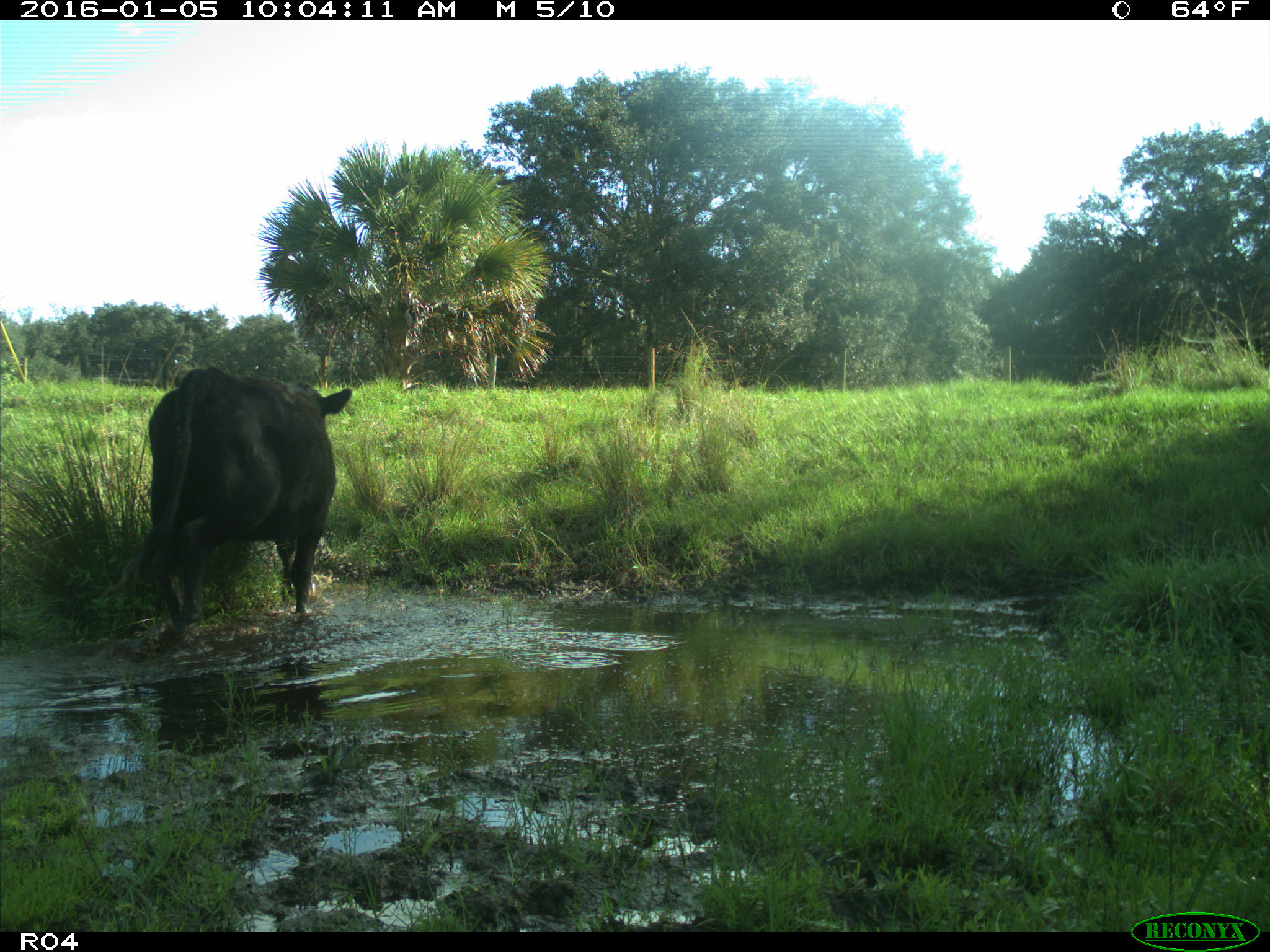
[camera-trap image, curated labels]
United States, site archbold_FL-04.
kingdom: Animalia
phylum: Chordata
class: Mammalia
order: Artiodactyla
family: Bovidae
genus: Bos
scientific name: Bos taurus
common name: domestic cow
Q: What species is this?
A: Bos taurus (domestic cow).